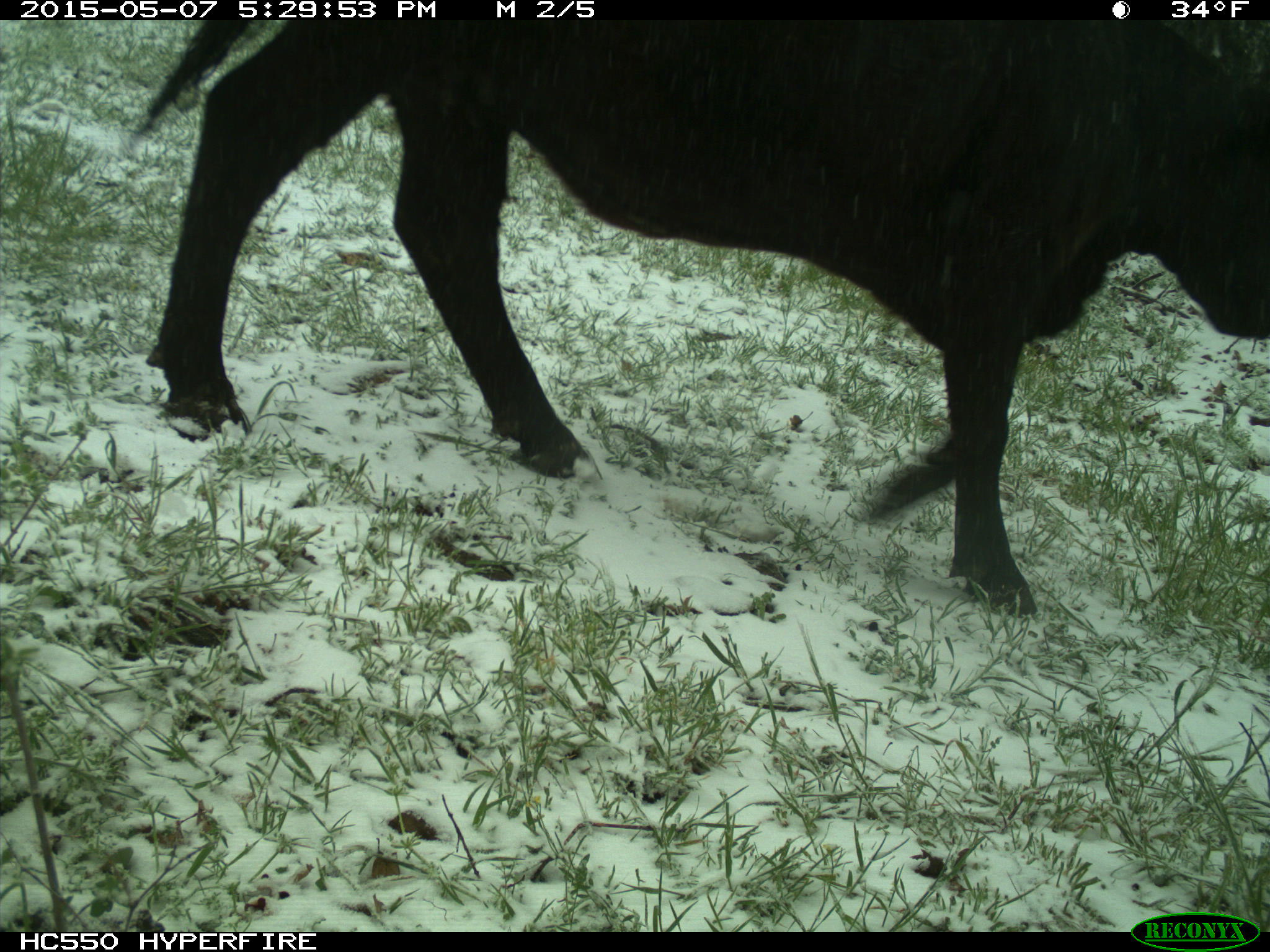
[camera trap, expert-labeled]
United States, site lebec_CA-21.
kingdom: Animalia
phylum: Chordata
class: Mammalia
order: Artiodactyla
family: Bovidae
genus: Bos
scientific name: Bos taurus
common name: domestic cow